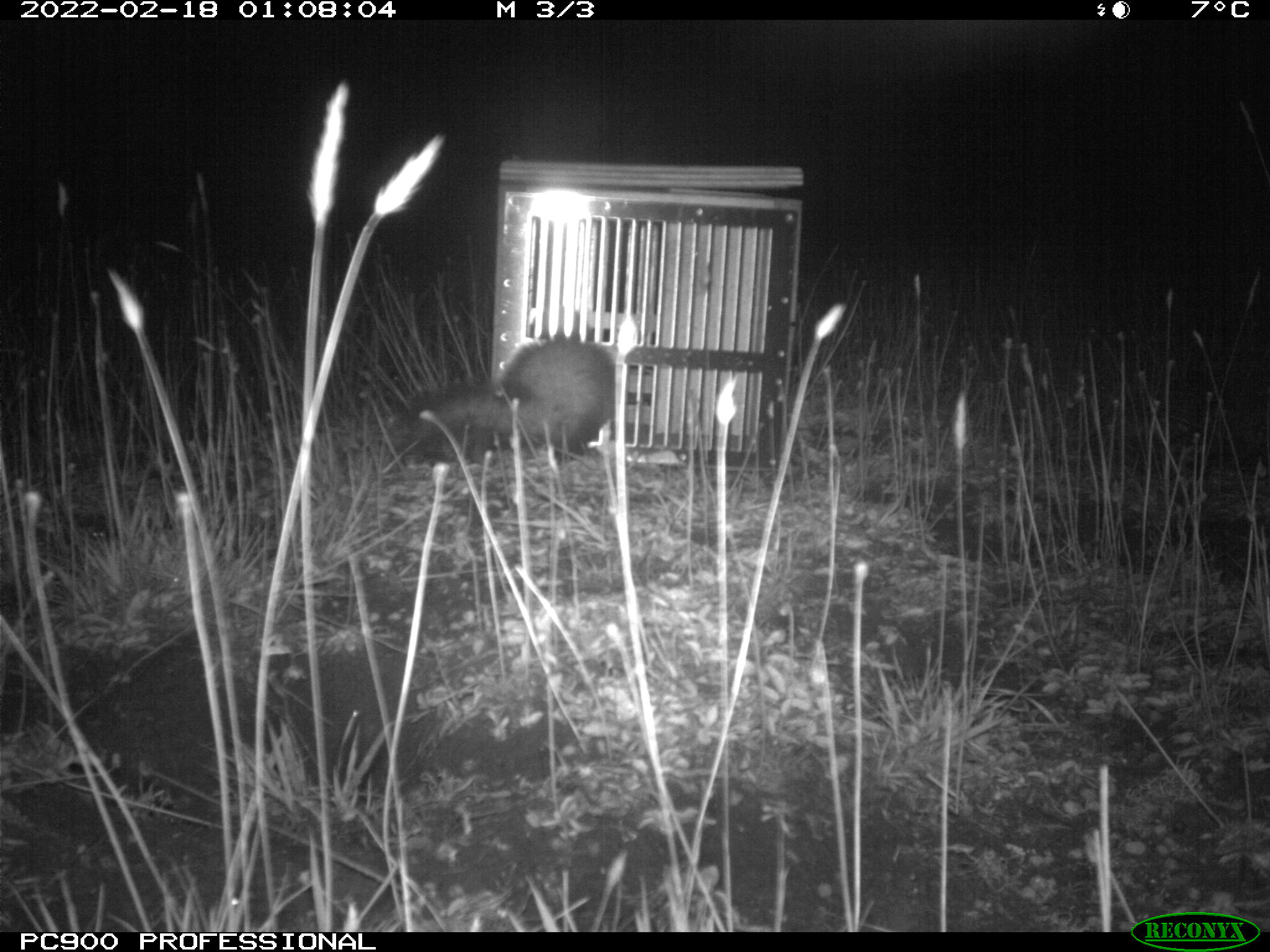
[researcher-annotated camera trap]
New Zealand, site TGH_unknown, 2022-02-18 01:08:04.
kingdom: Animalia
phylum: Chordata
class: Mammalia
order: Carnivora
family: Mustelidae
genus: Mustela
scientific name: Mustela furo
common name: ferret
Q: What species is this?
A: Ferret (Mustela furo).